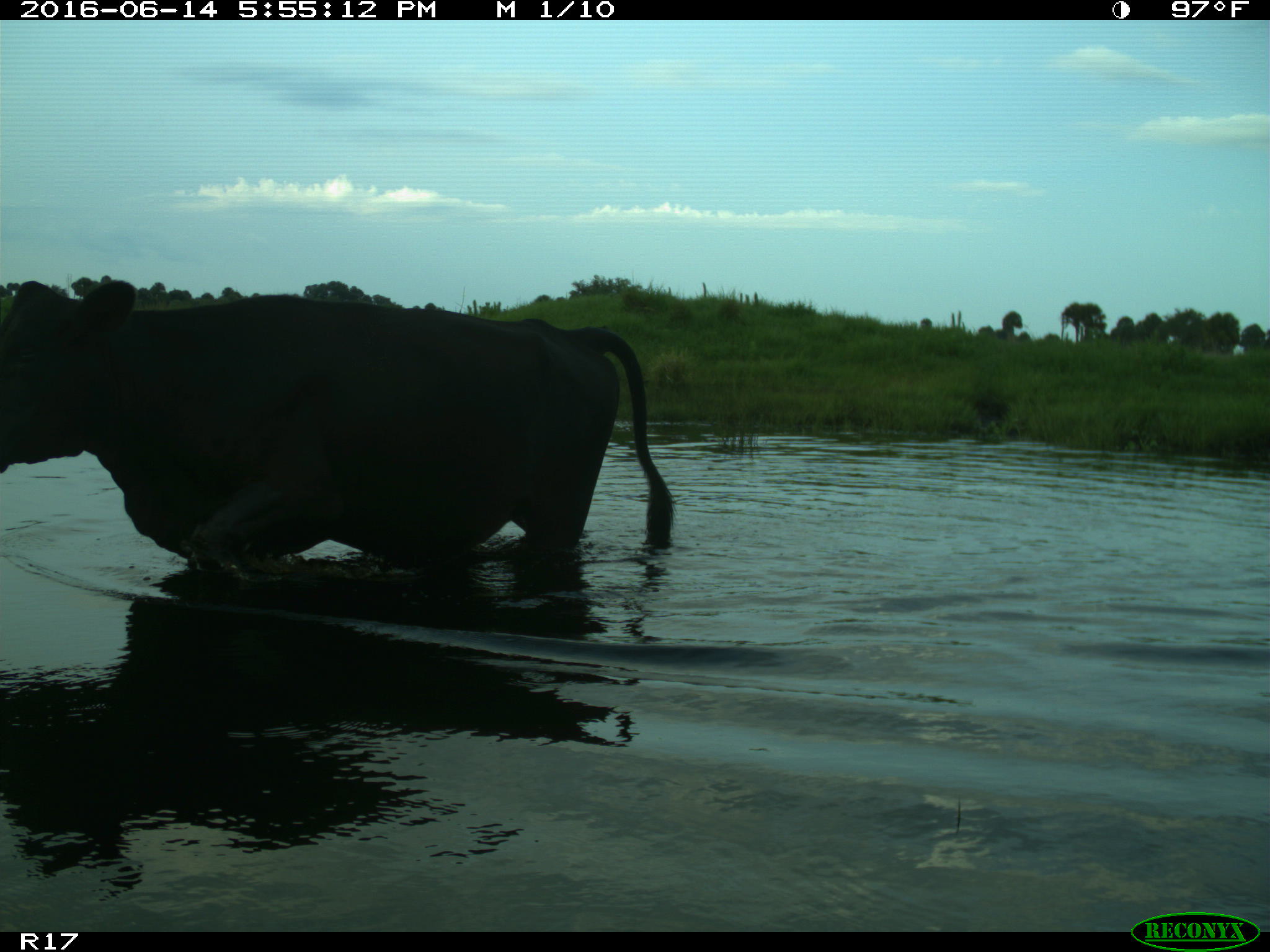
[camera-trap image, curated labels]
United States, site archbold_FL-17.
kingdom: Animalia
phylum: Chordata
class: Mammalia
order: Artiodactyla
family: Bovidae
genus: Bos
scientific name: Bos taurus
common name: domestic cow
Bos taurus (domestic cow).